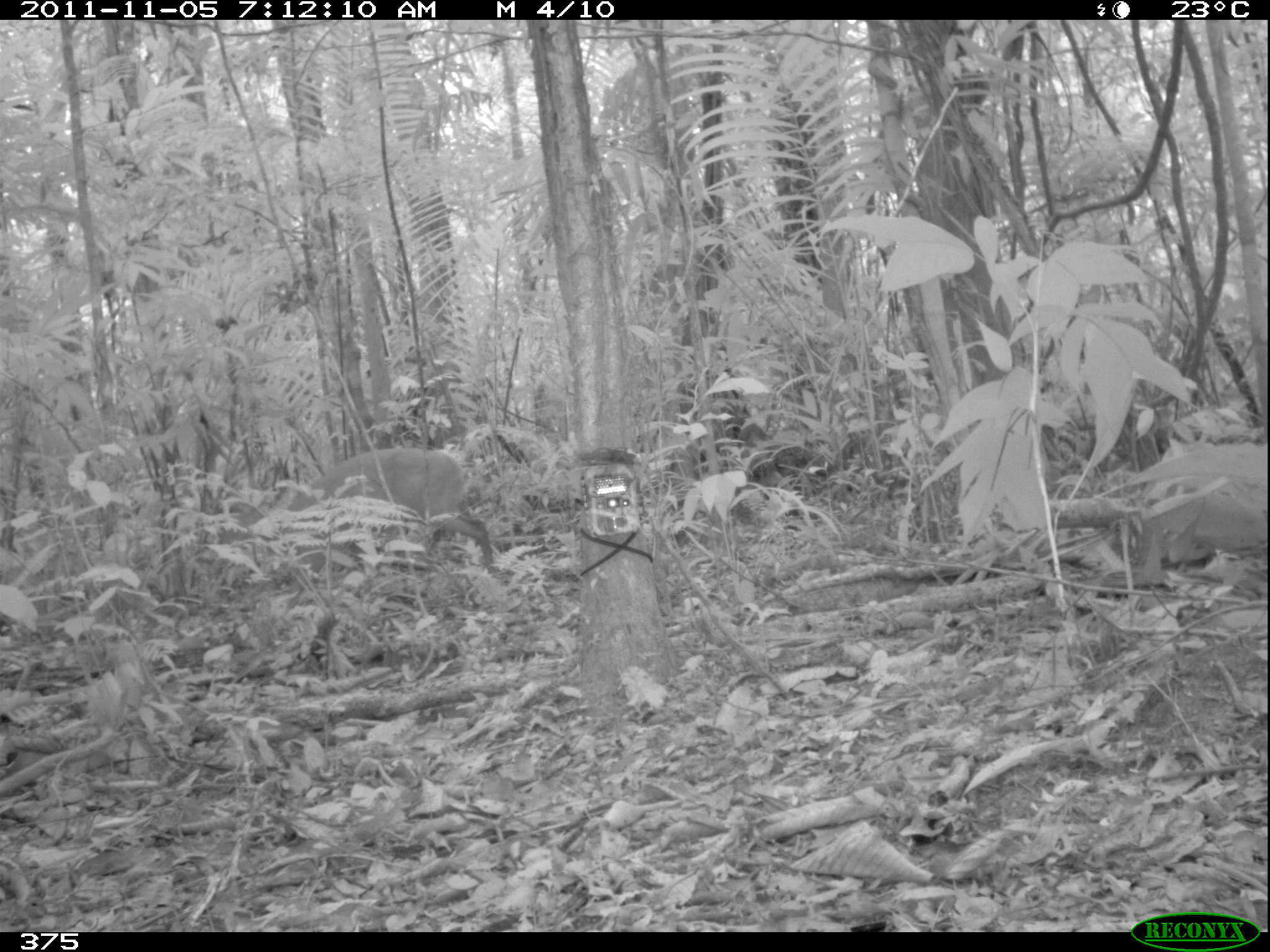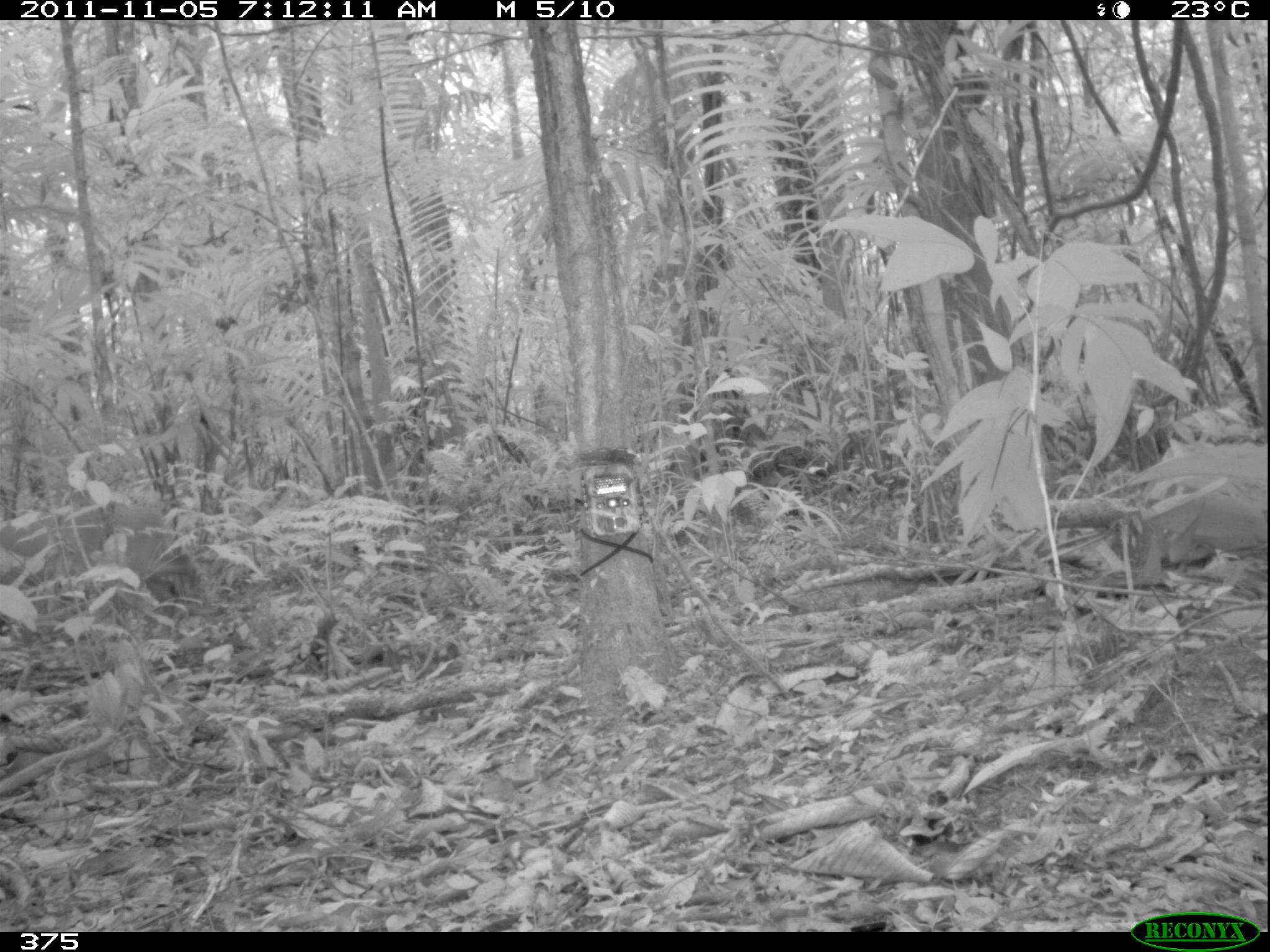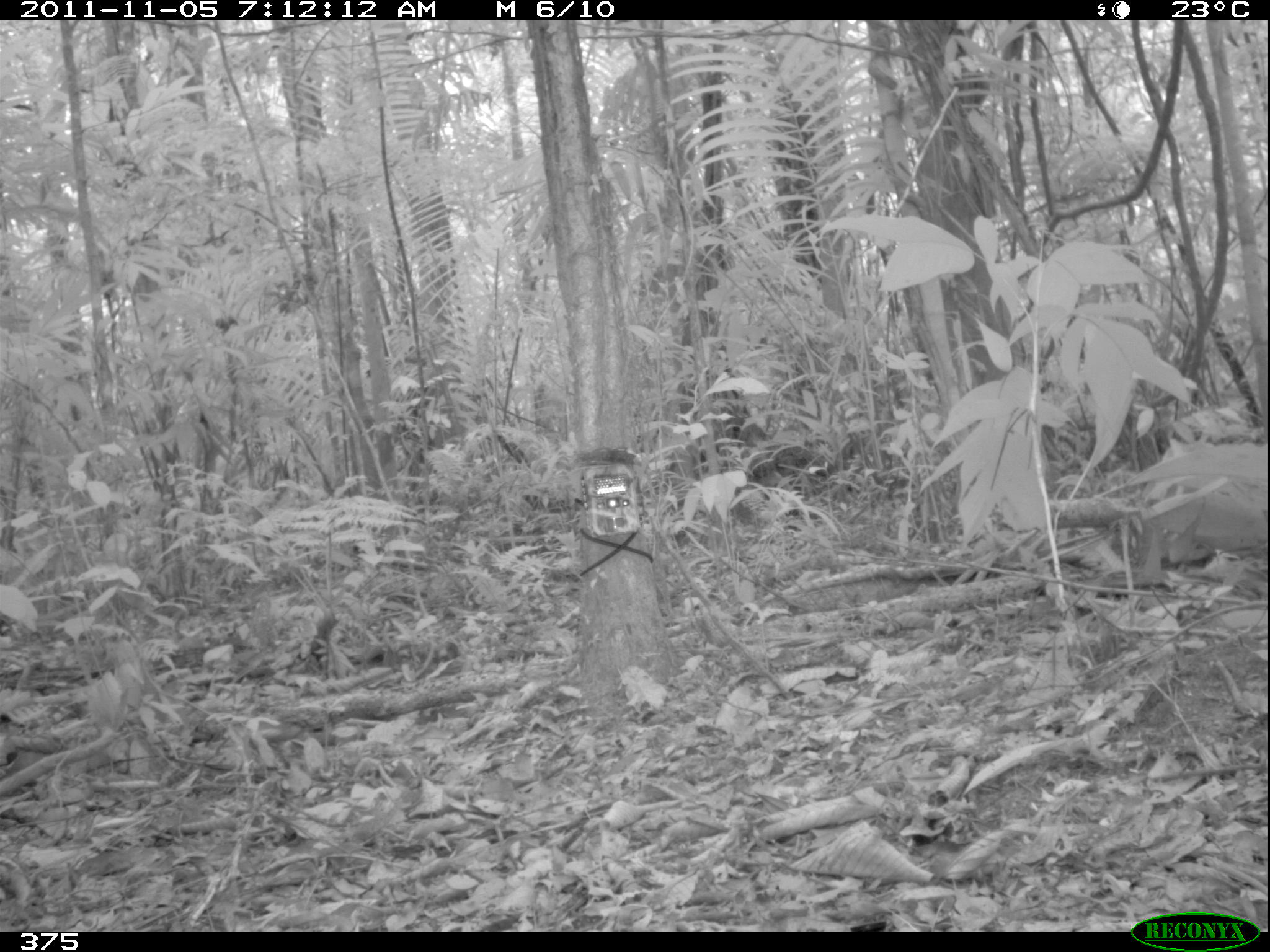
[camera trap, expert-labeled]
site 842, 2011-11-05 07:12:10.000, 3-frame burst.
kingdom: Animalia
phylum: Chordata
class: Mammalia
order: Artiodactyla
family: Cervidae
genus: Mazama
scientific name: Mazama americana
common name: red brocket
Mazama americana (red brocket).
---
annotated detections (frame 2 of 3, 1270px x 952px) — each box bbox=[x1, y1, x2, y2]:
mazama americana: bbox=[0, 496, 195, 637]